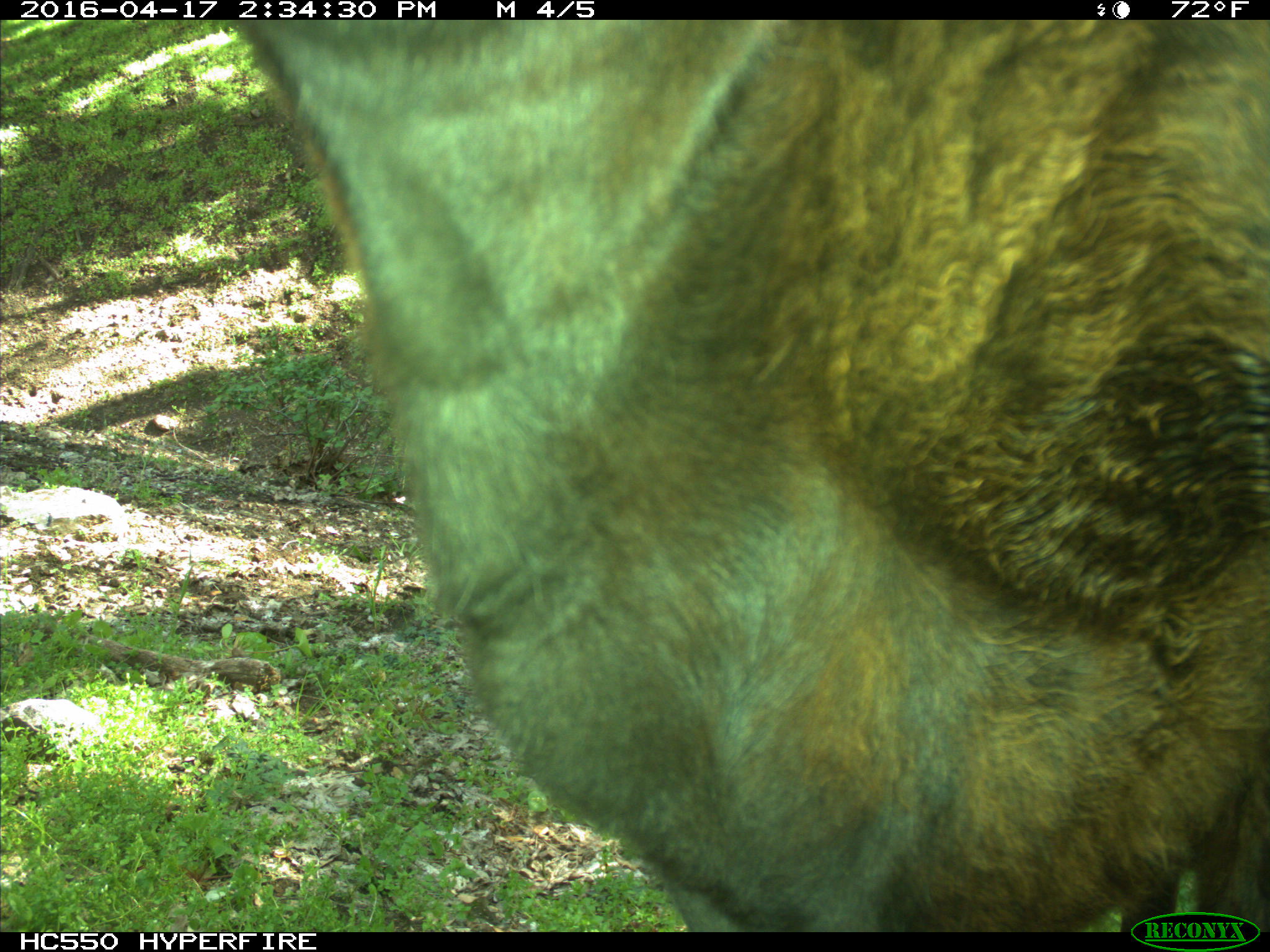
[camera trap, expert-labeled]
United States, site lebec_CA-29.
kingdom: Animalia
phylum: Chordata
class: Mammalia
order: Artiodactyla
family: Bovidae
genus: Bos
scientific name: Bos taurus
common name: domestic cow